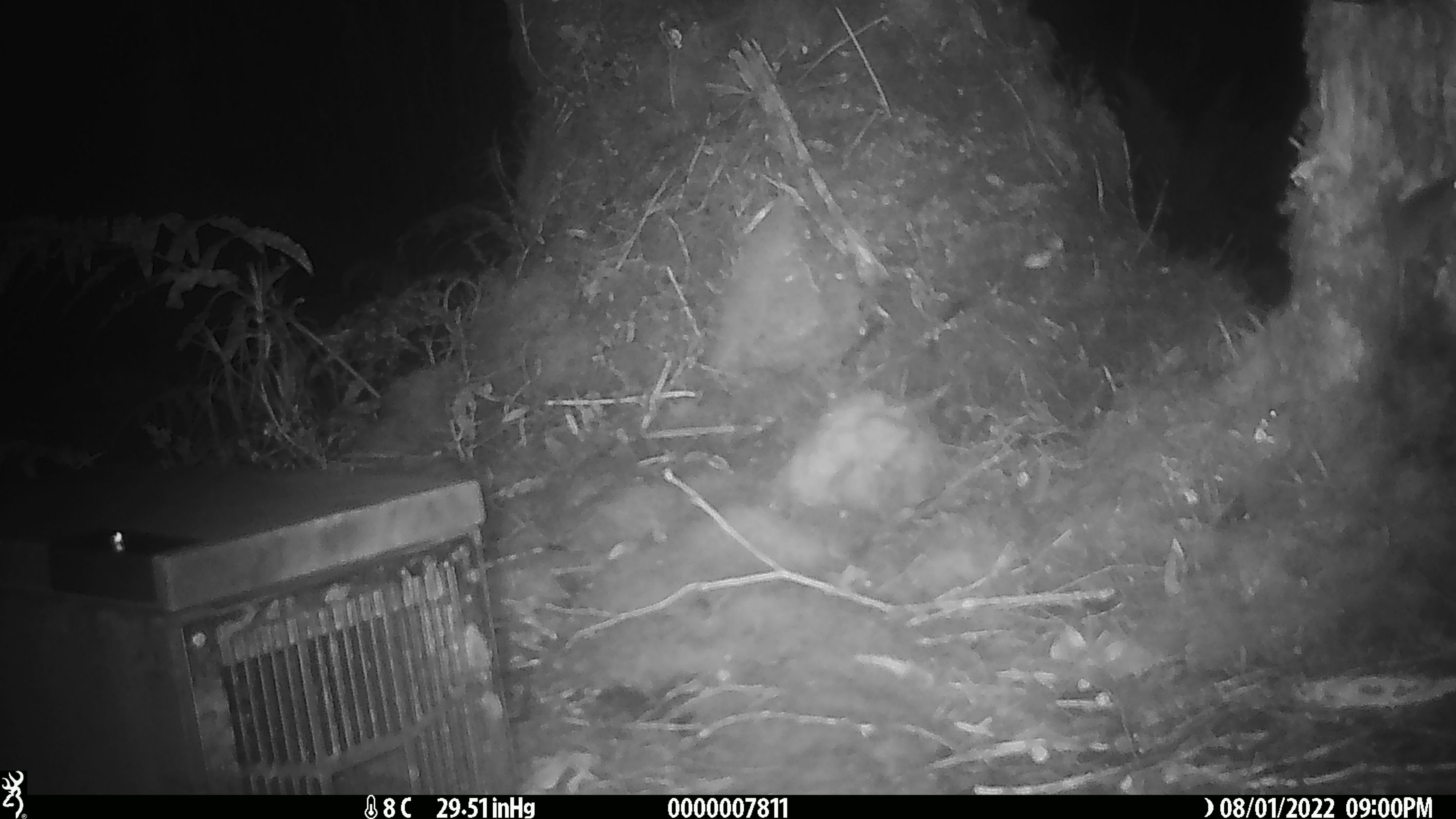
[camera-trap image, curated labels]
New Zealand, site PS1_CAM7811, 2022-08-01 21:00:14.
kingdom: Animalia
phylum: Chordata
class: Mammalia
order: Rodentia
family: Muridae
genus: Mus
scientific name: Mus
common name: mouse